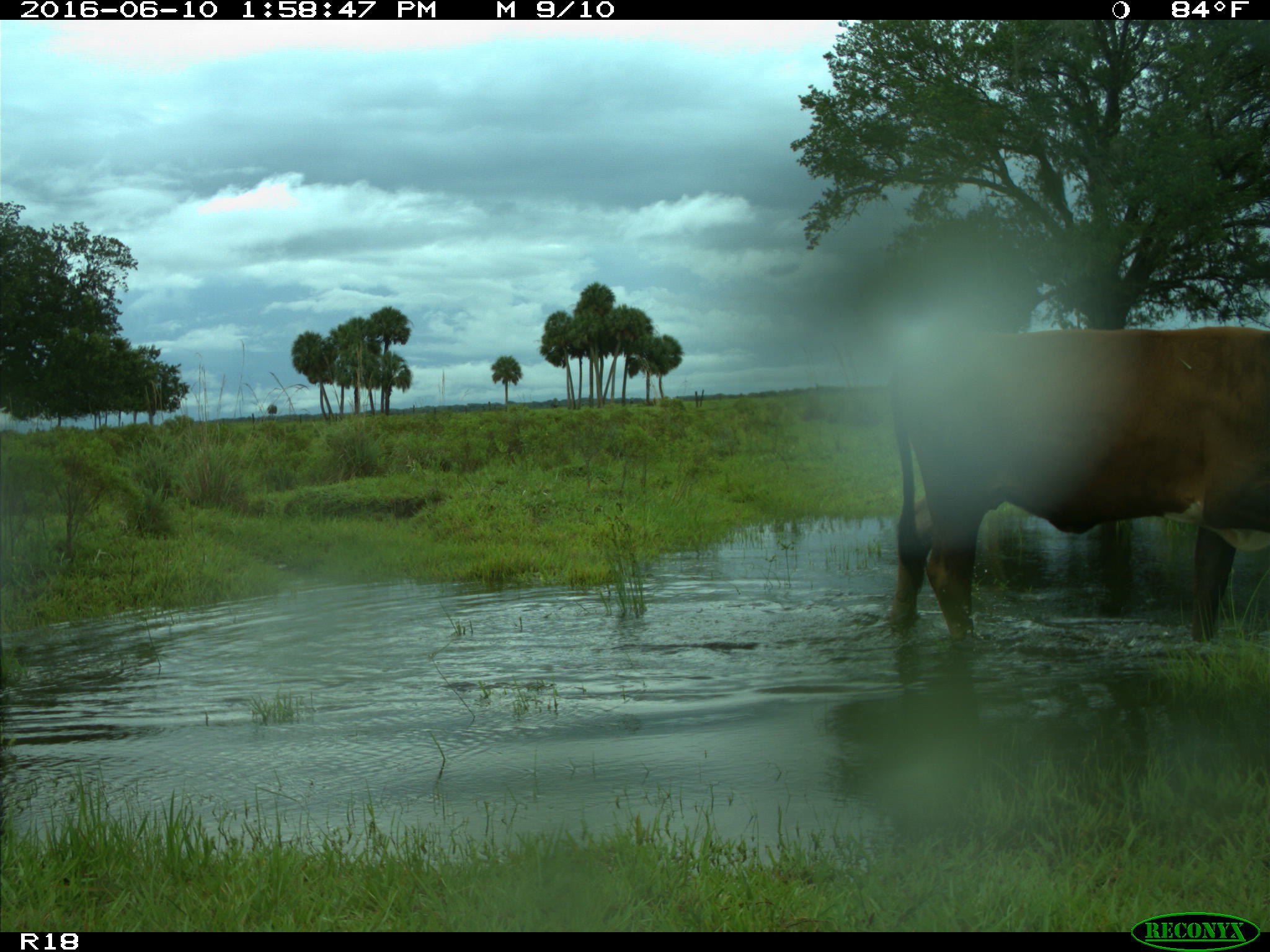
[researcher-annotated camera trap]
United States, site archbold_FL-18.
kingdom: Animalia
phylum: Chordata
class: Mammalia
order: Artiodactyla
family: Bovidae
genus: Bos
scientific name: Bos taurus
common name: domestic cow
Bos taurus (domestic cow).